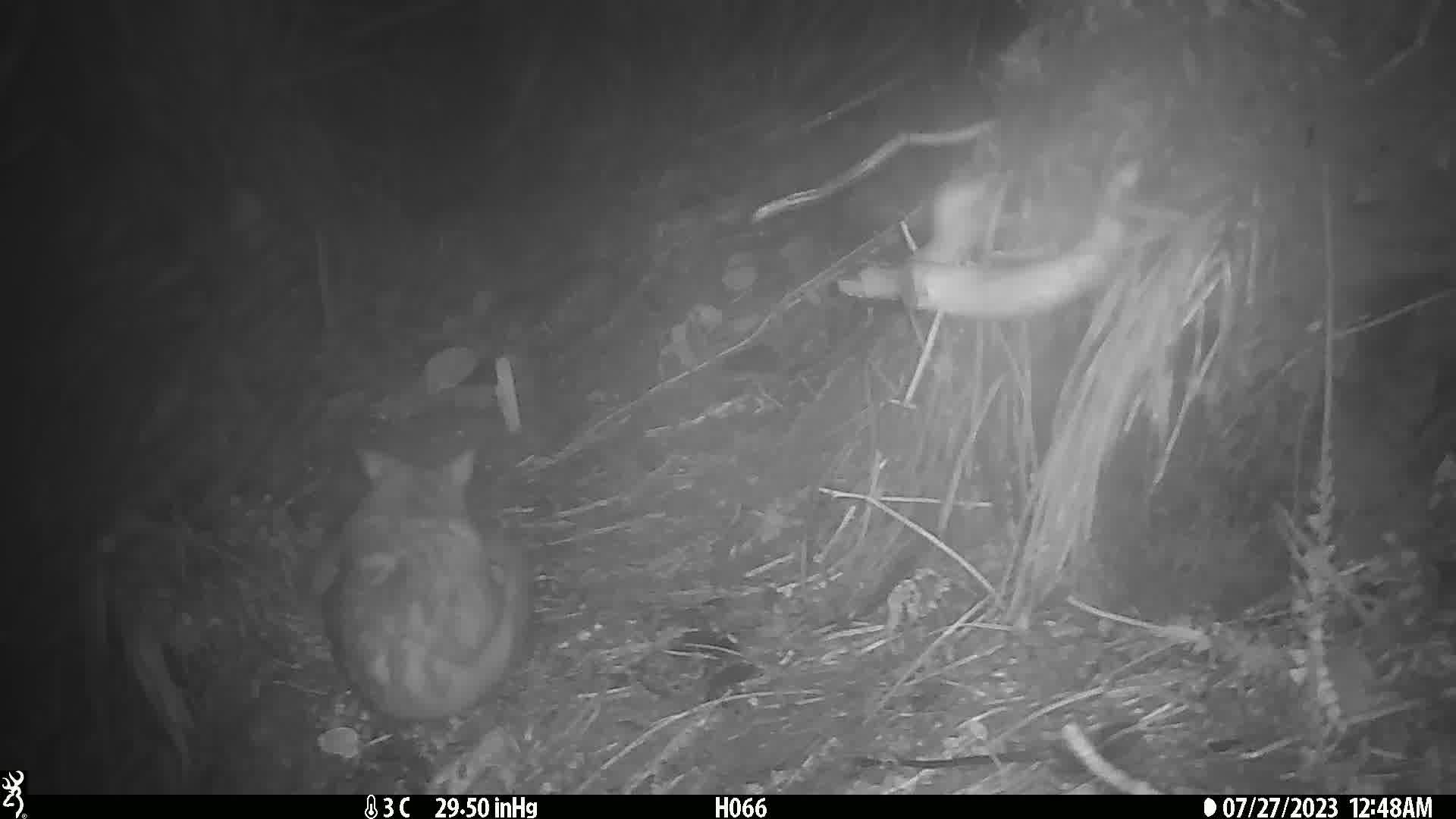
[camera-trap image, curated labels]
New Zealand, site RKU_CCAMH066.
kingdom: Animalia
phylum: Chordata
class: Mammalia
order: Diprotodontia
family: Phalangeridae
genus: Trichosurus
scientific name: Trichosurus vulpecula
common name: common brushtail possum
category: possum